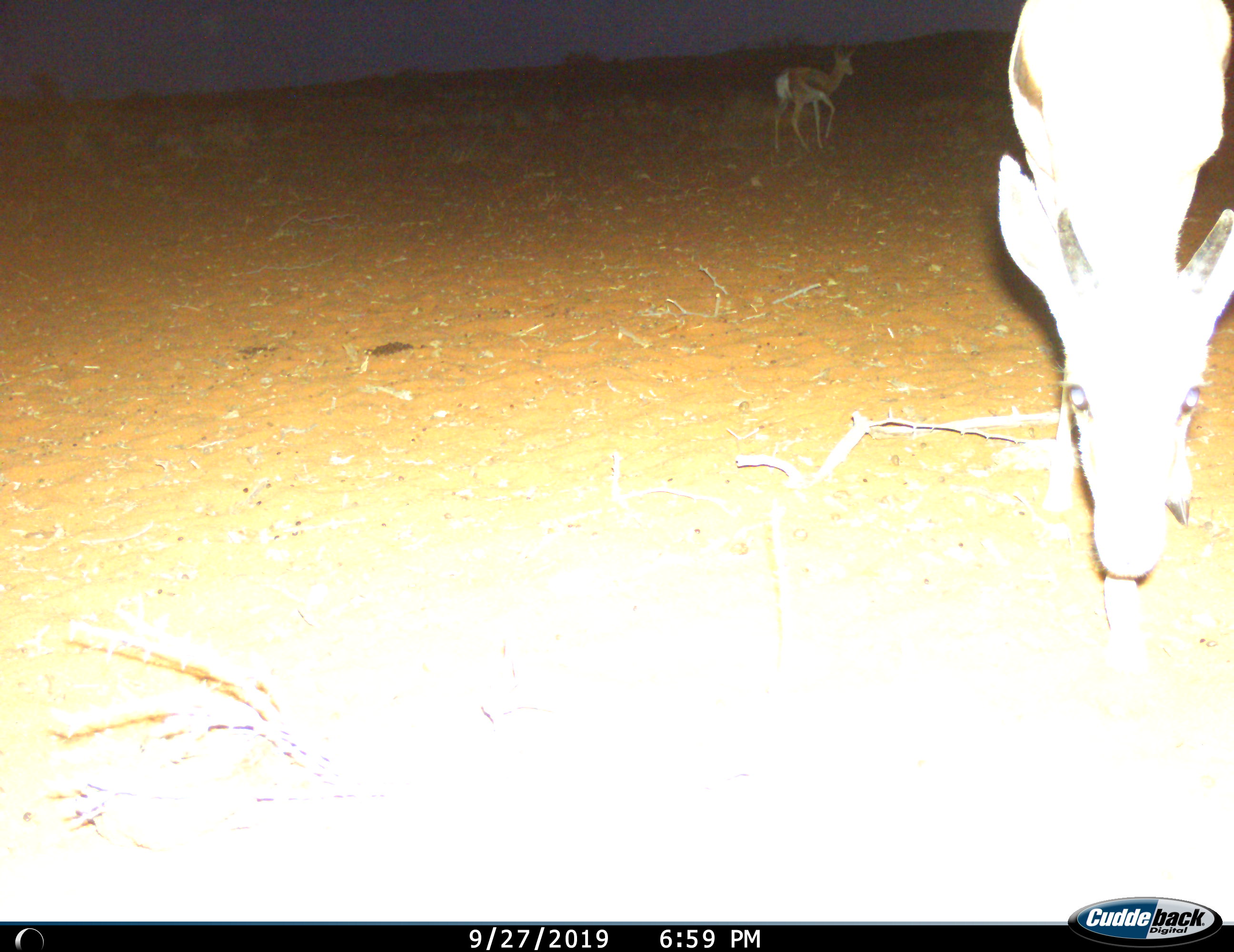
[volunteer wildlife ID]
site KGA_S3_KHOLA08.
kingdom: Animalia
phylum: Chordata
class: Mammalia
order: Artiodactyla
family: Bovidae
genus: Antidorcas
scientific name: Antidorcas marsupialis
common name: springbok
Springbok (Antidorcas marsupialis), count 2. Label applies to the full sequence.